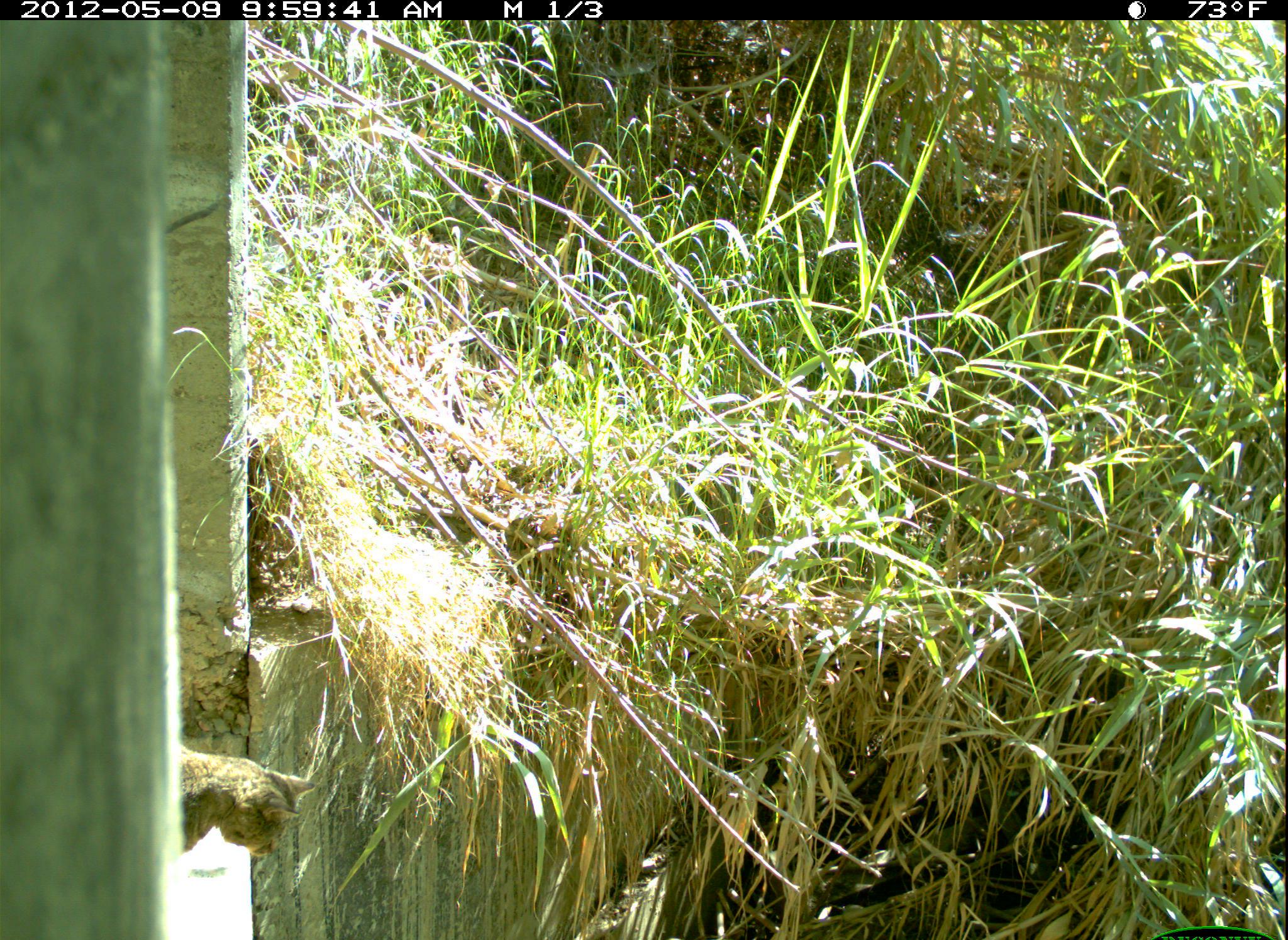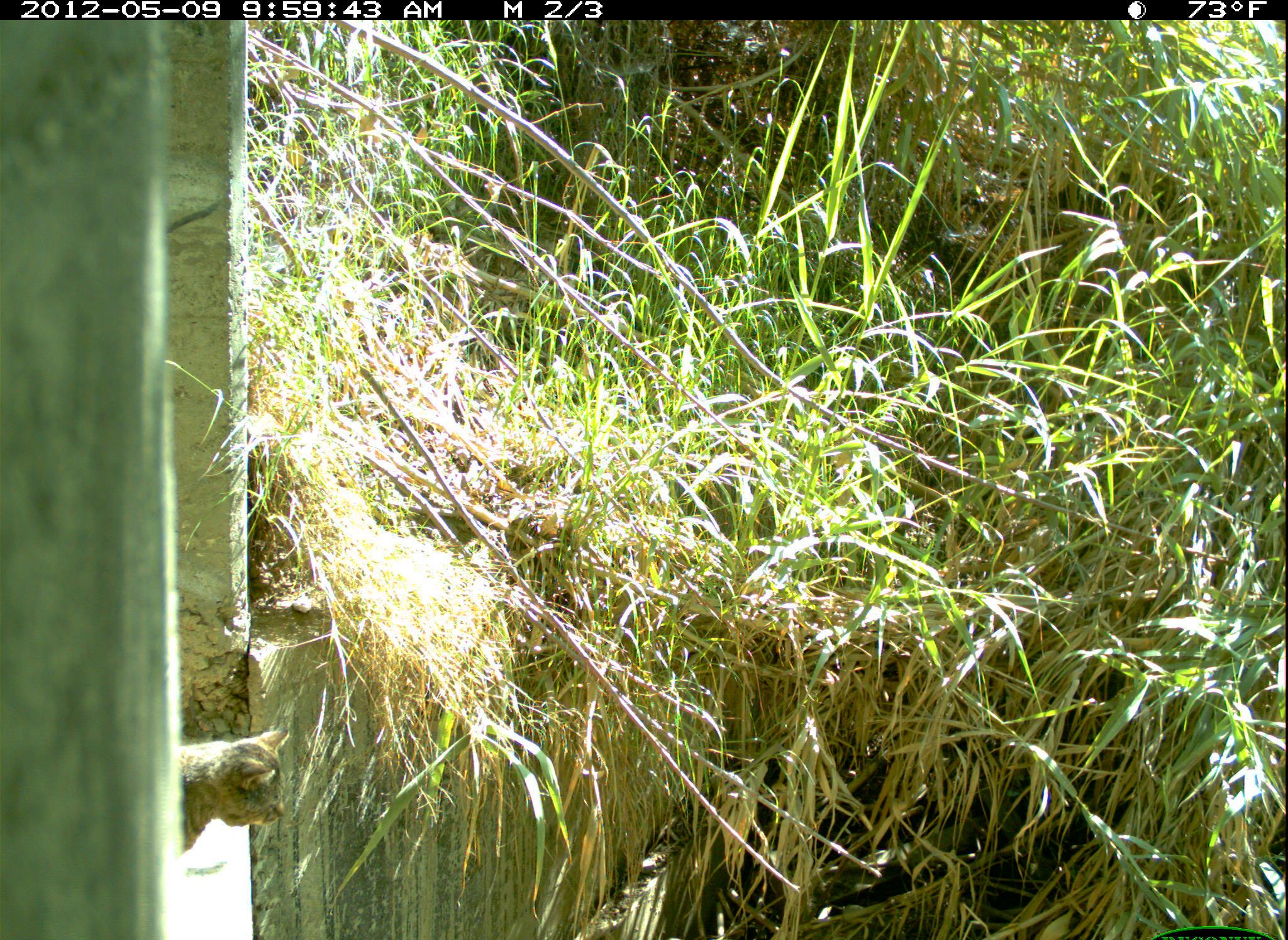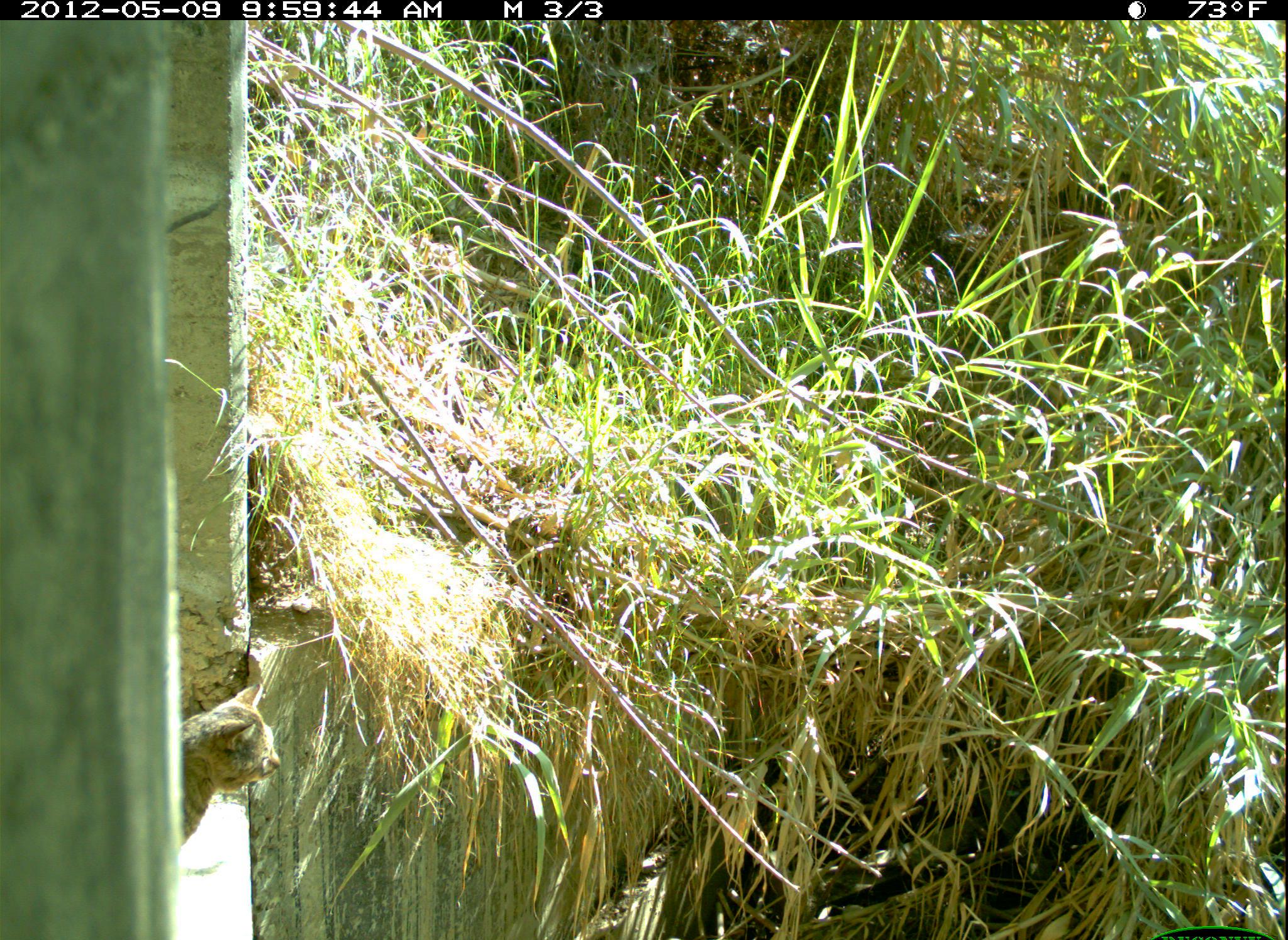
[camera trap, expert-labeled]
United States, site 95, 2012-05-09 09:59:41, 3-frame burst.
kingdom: Animalia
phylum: Chordata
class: Mammalia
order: Carnivora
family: Felidae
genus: Felis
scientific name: Felis catus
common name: cat